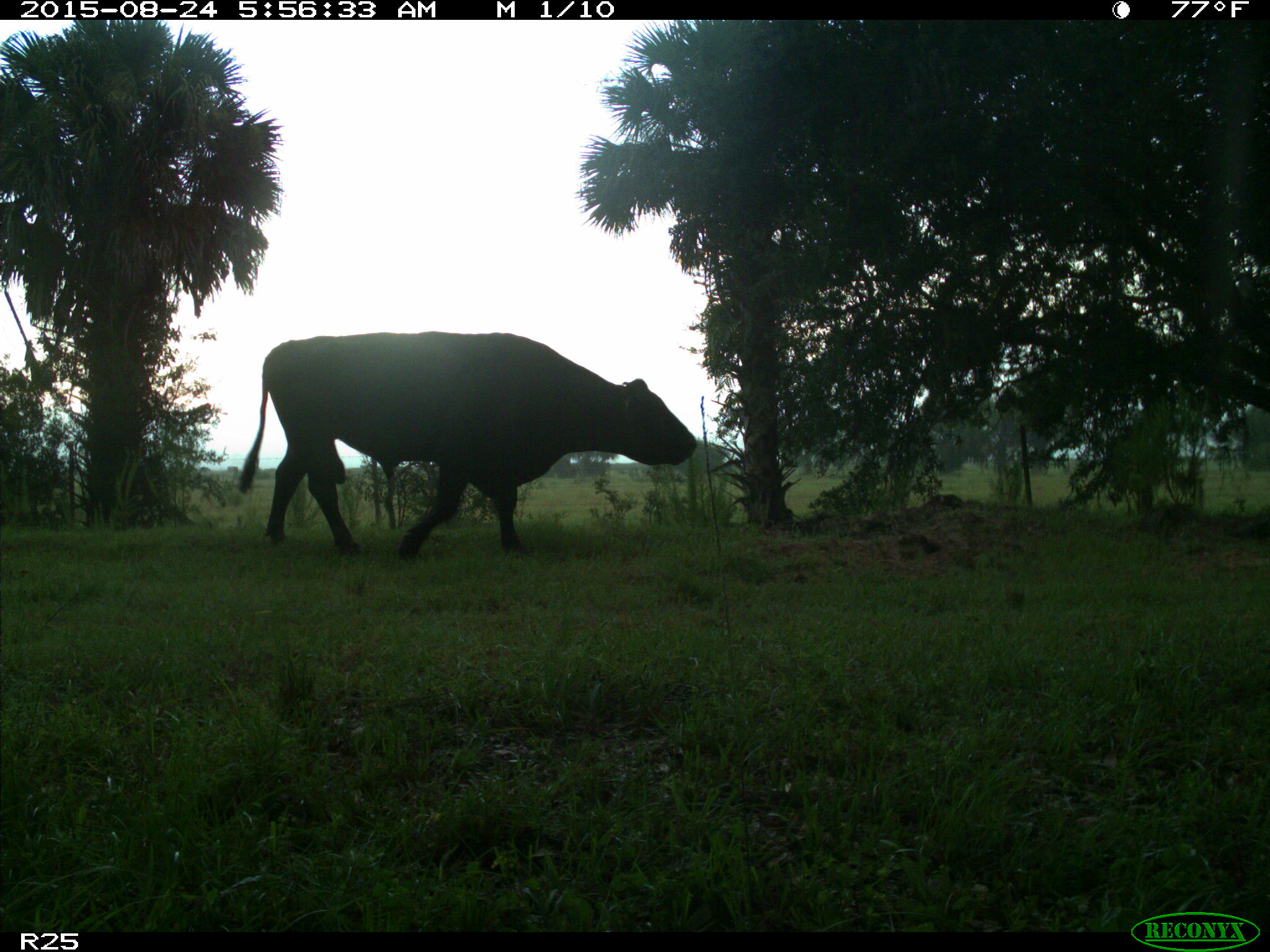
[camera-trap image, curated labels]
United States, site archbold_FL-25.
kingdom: Animalia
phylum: Chordata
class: Mammalia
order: Artiodactyla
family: Bovidae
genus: Bos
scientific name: Bos taurus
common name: domestic cow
Bos taurus (domestic cow).